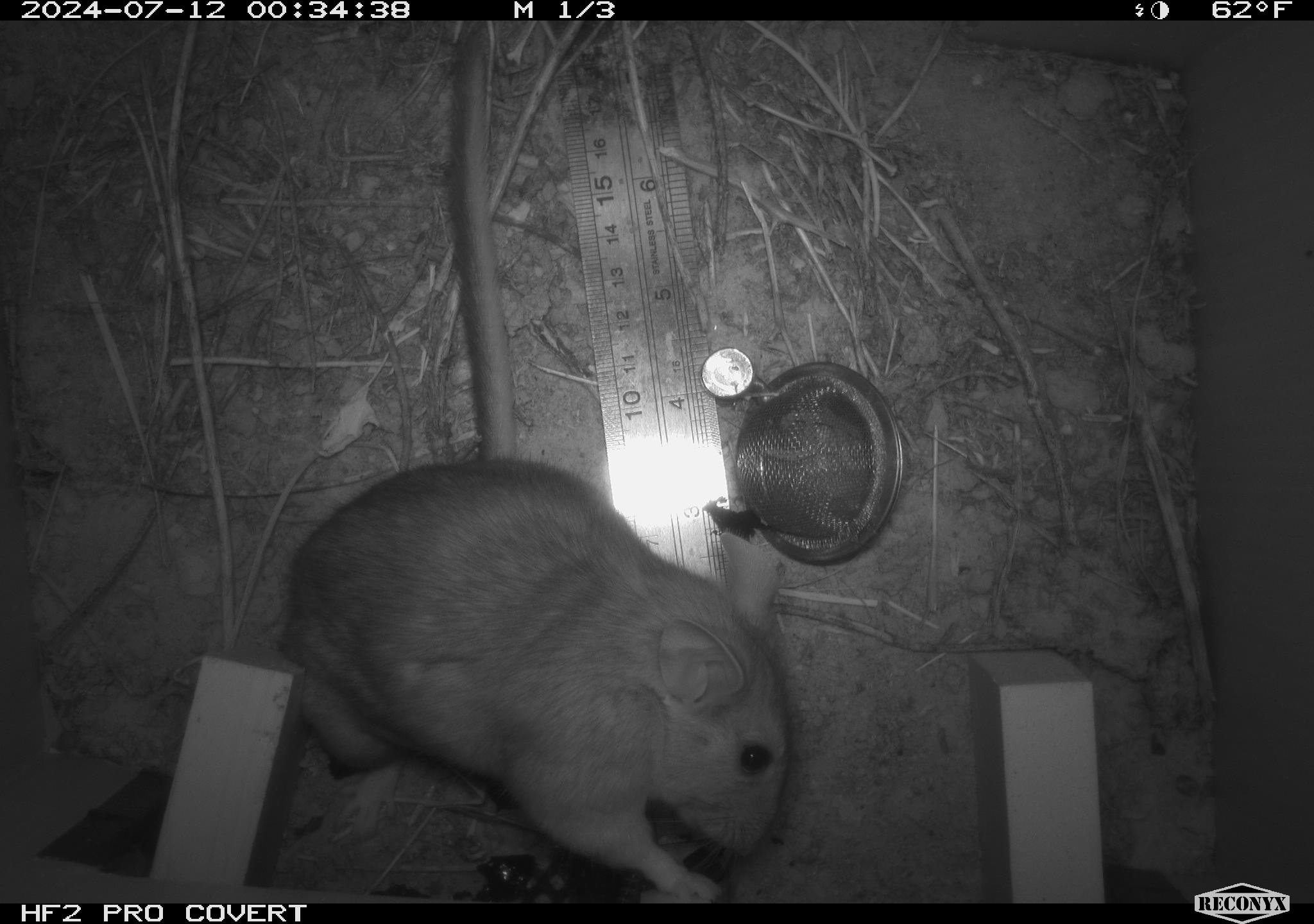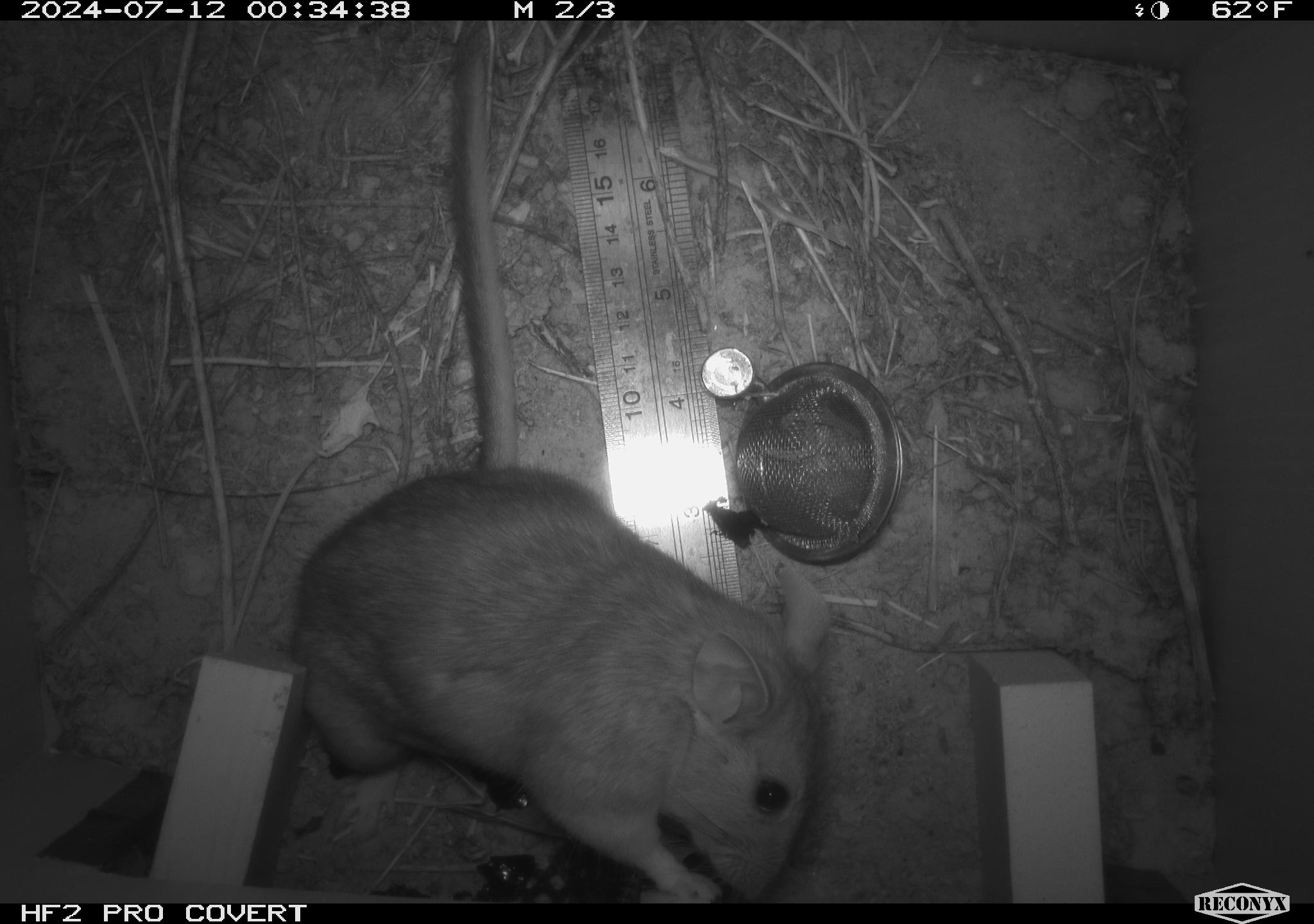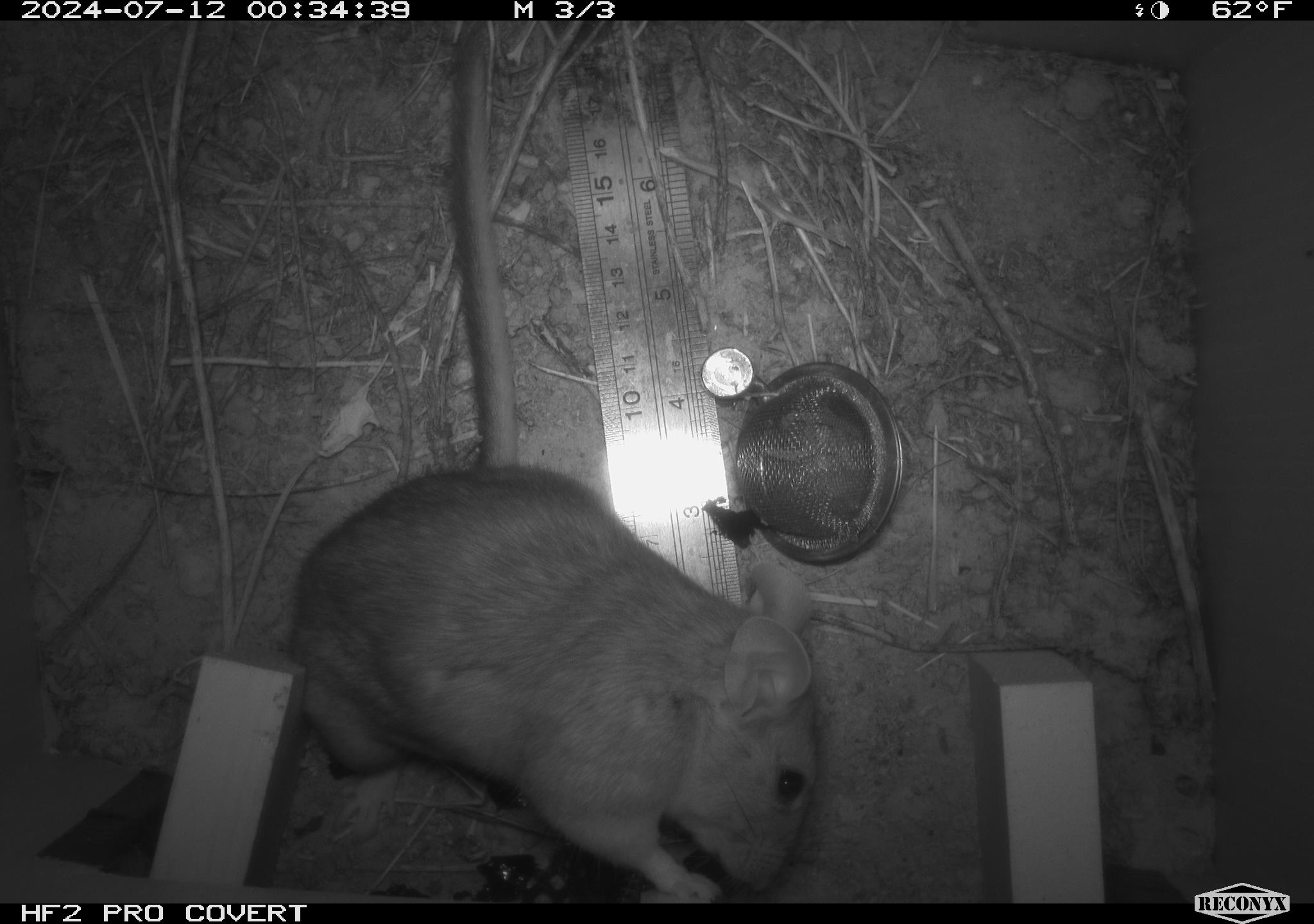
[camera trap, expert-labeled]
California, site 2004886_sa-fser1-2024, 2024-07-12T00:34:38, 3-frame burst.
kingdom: Animalia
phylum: Chordata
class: Mammalia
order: Rodentia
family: Cricetidae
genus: Neotoma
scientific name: Neotoma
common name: pack rat or woodrat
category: neotoma species